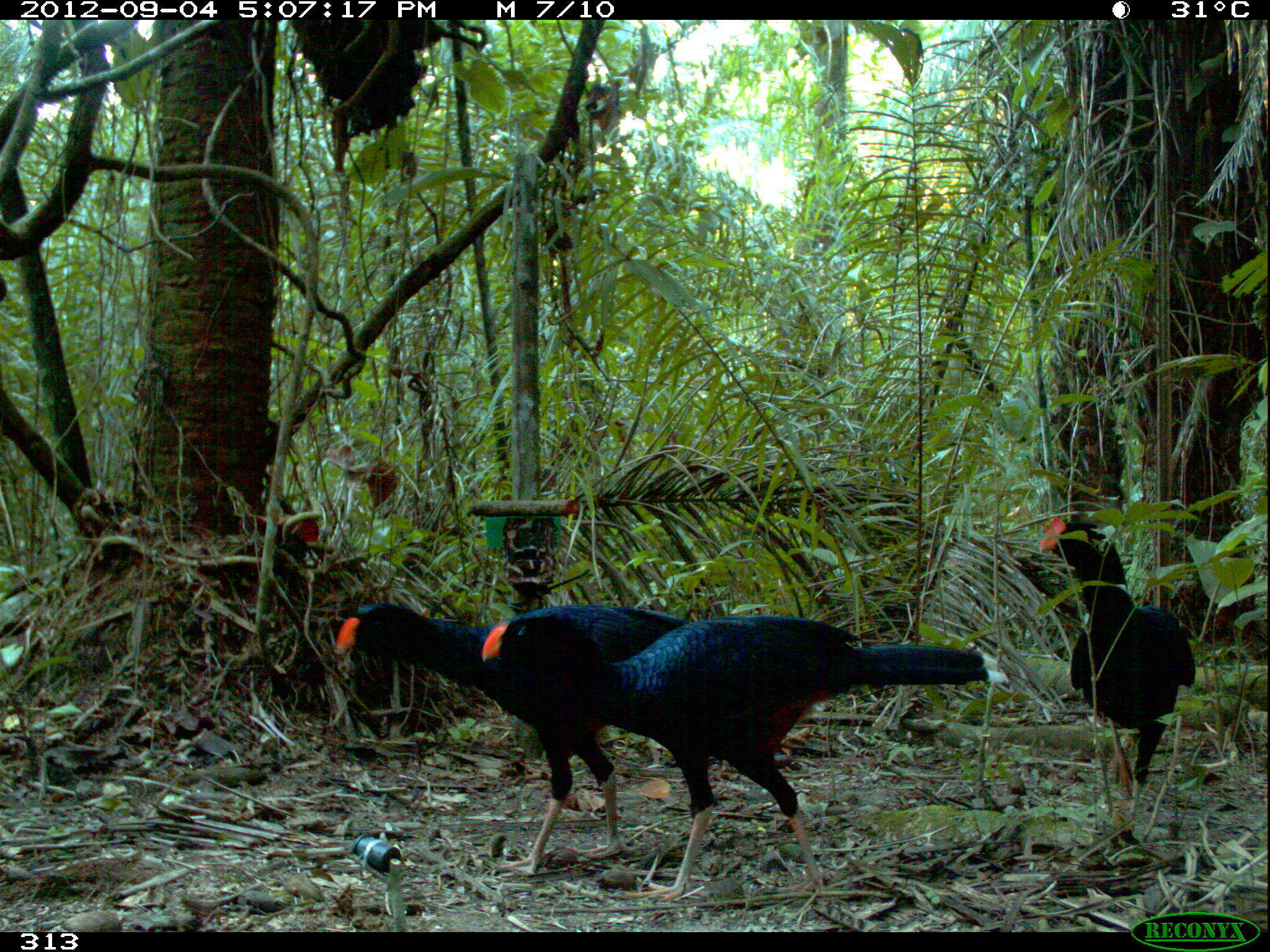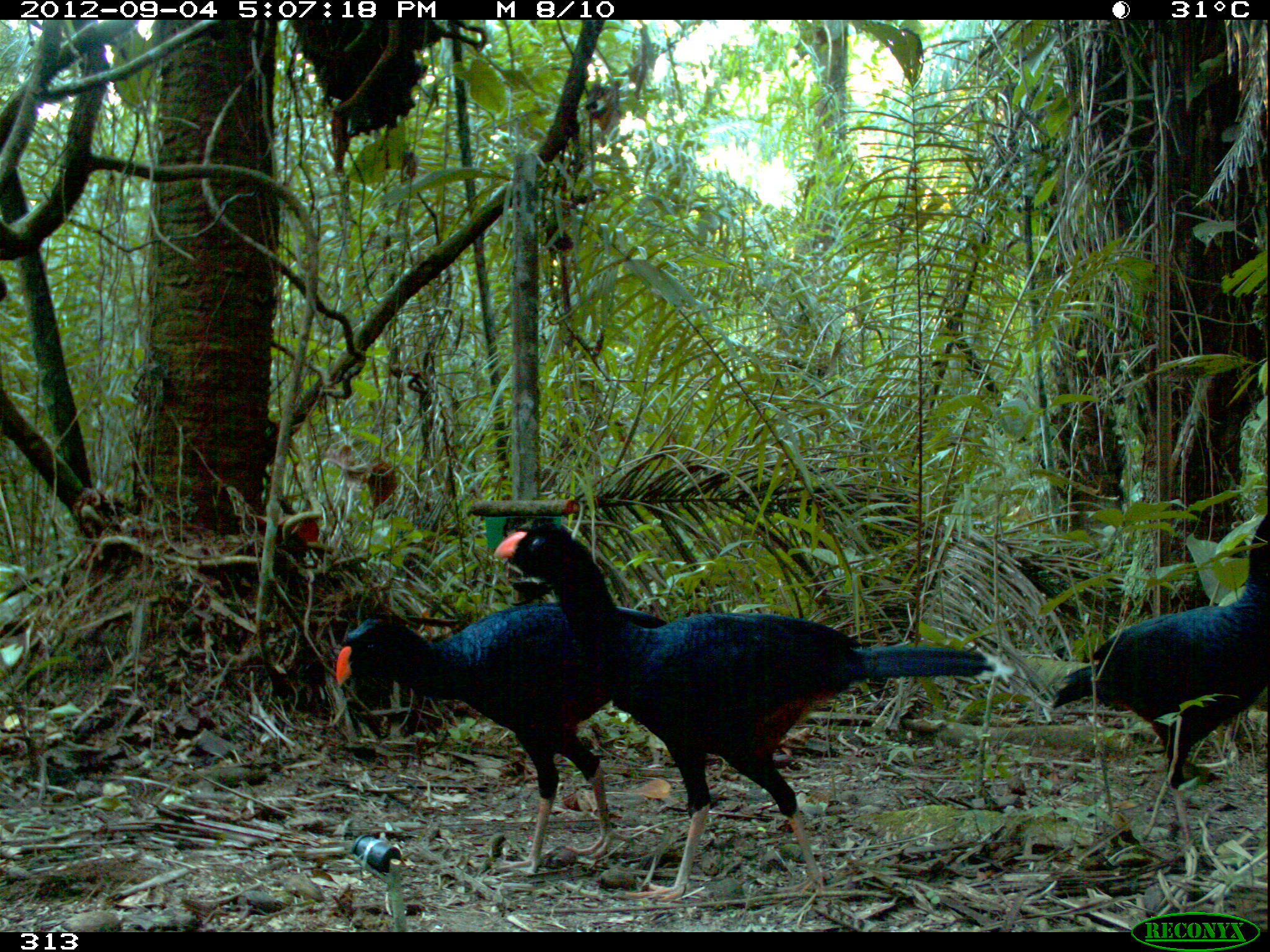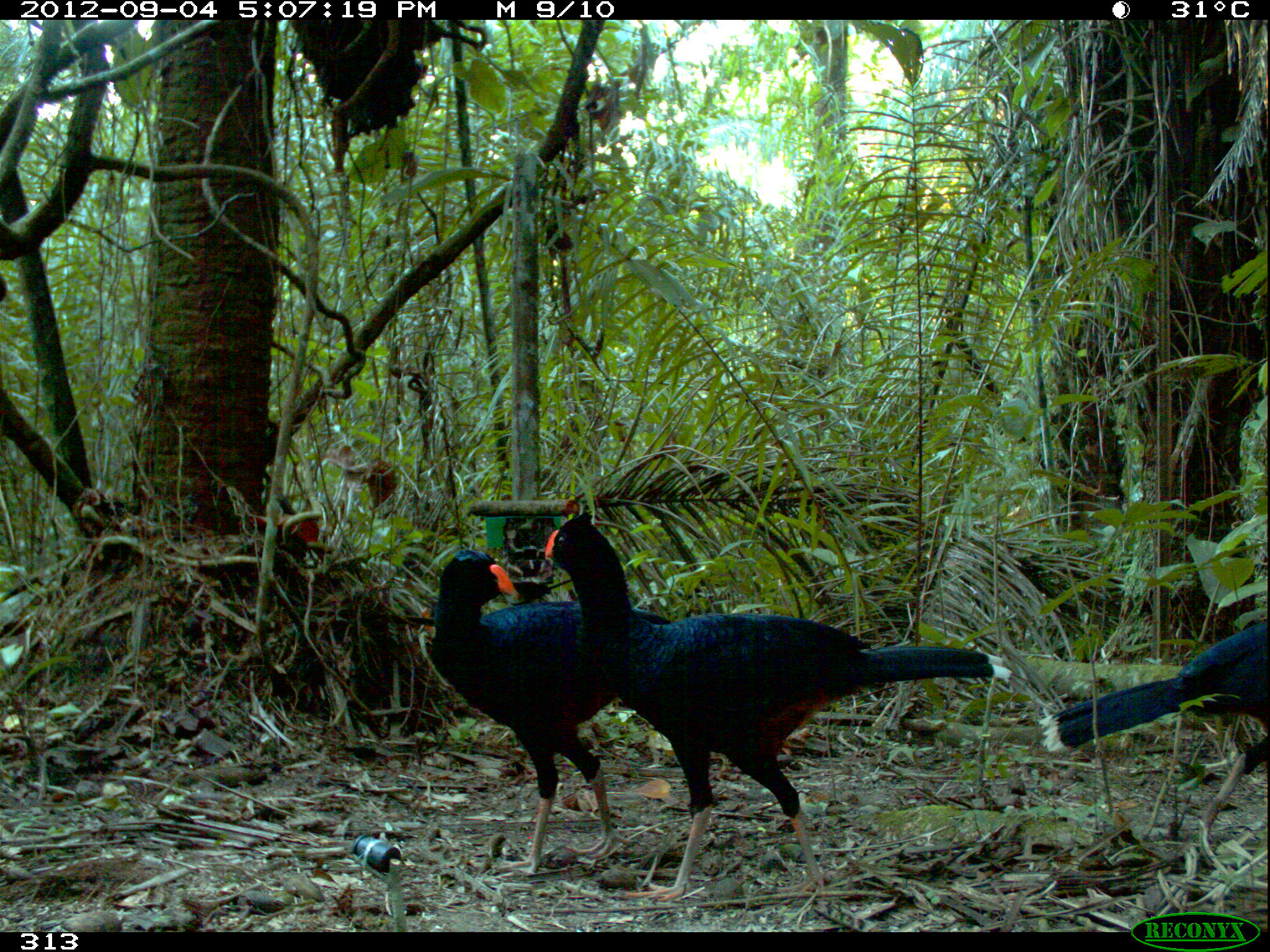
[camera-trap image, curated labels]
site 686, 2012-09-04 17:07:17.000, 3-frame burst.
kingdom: Animalia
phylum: Chordata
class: Aves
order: Galliformes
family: Cracidae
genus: Mitu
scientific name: Mitu tuberosum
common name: razor-billed curassow